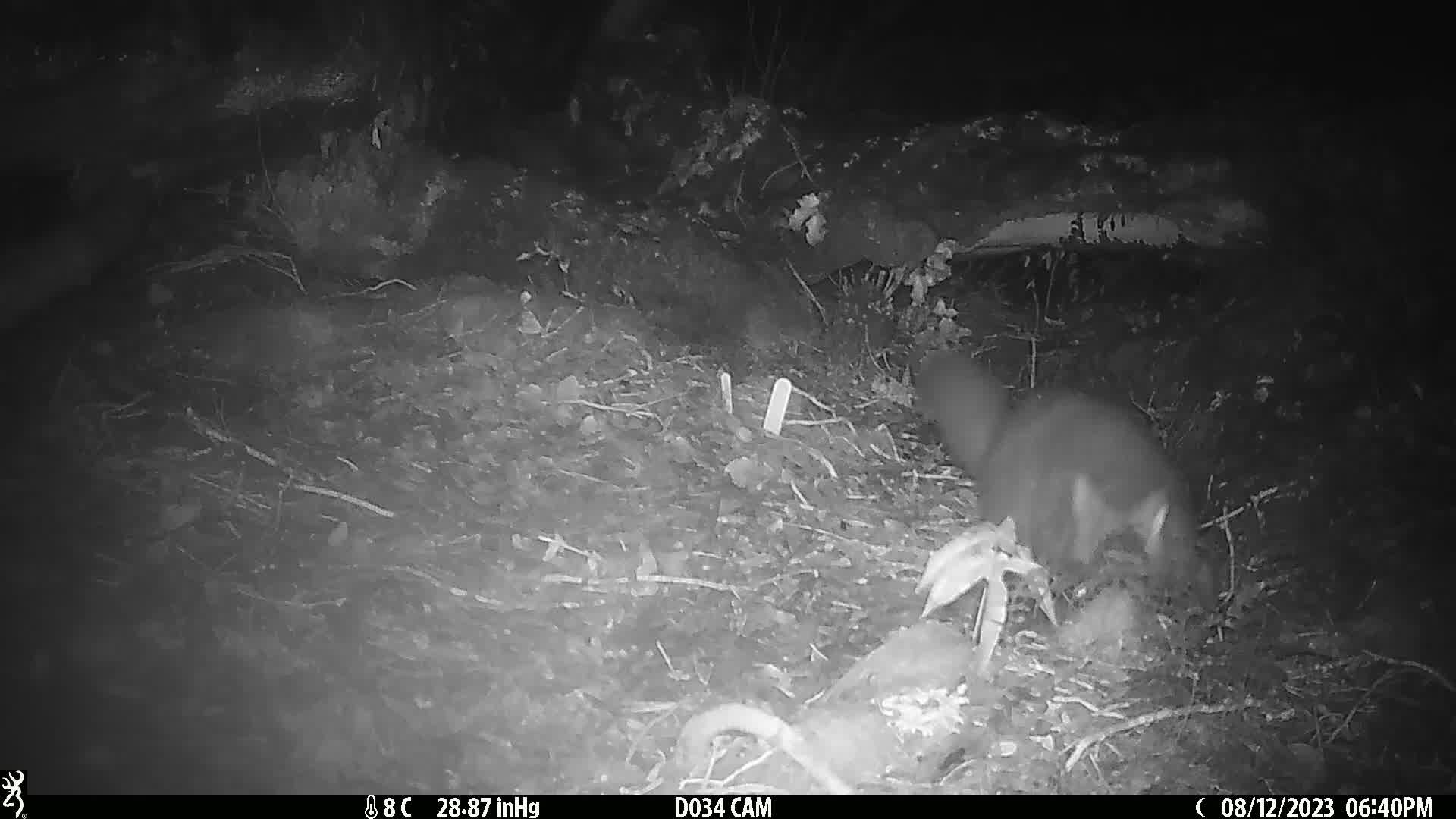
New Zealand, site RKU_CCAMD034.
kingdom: Animalia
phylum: Chordata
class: Mammalia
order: Diprotodontia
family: Phalangeridae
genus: Trichosurus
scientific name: Trichosurus vulpecula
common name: common brushtail possum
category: possum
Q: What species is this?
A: Possum (common brushtail possum) (Trichosurus vulpecula).